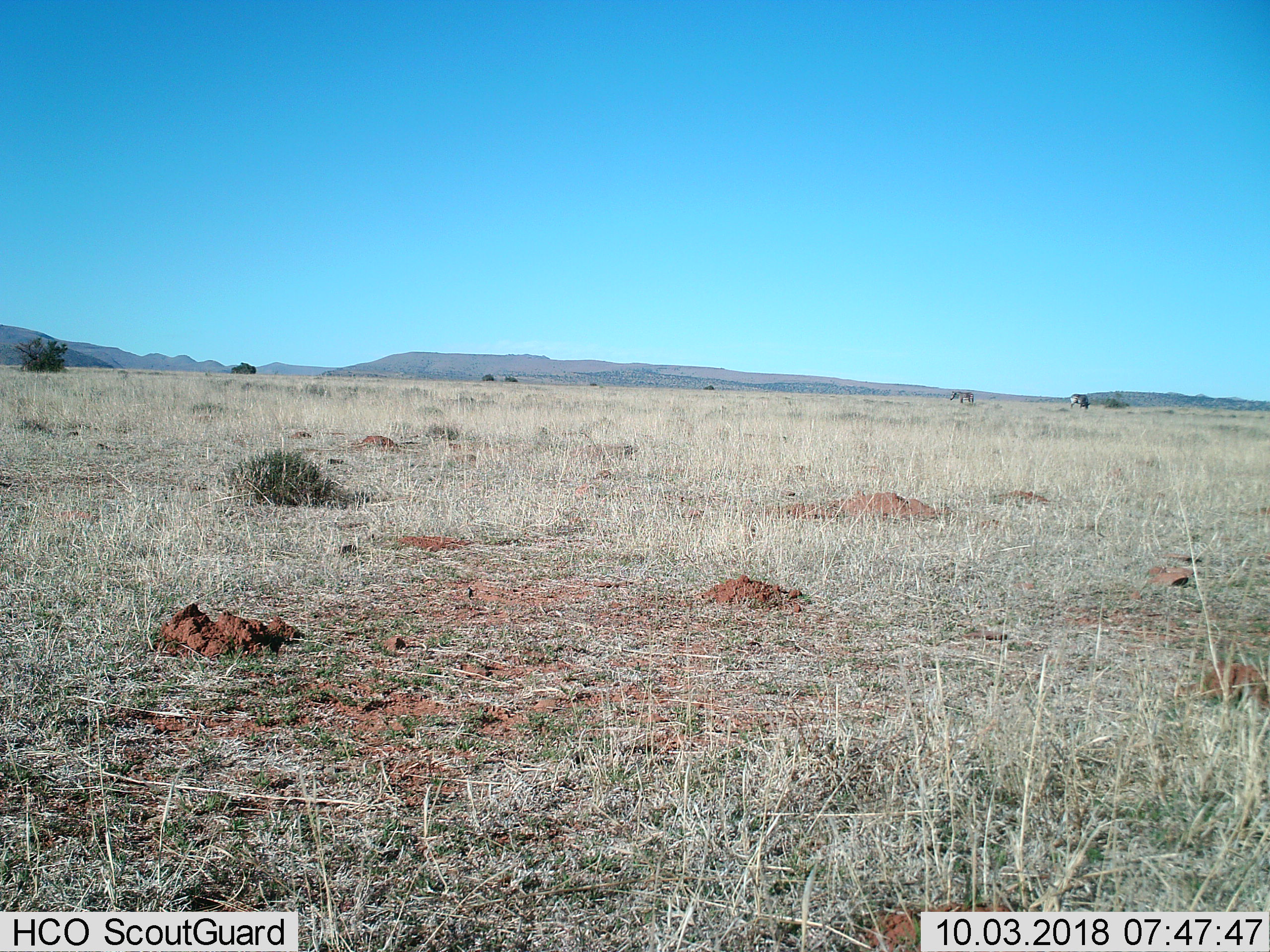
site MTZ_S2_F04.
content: unidentified animal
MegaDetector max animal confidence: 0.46